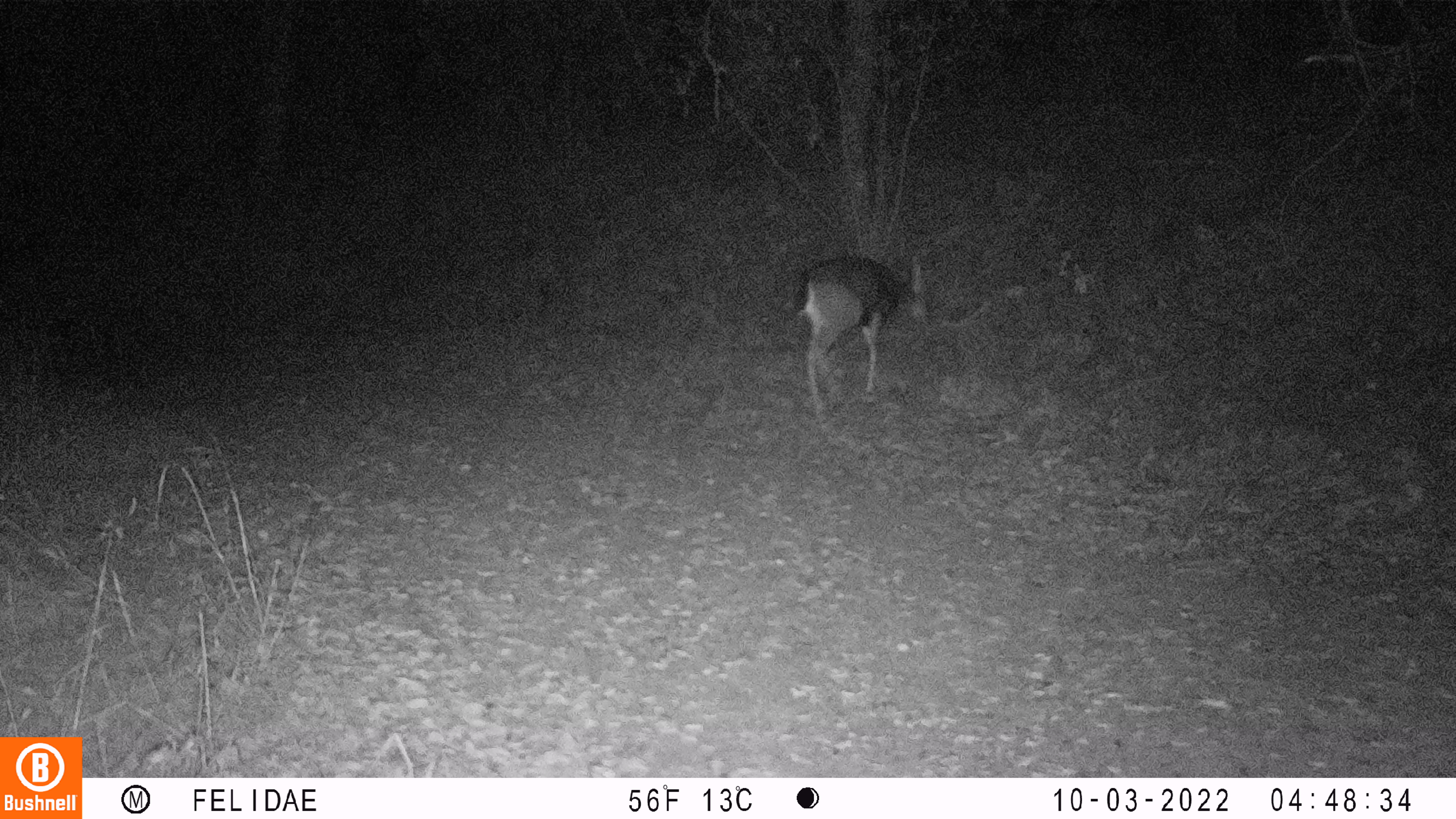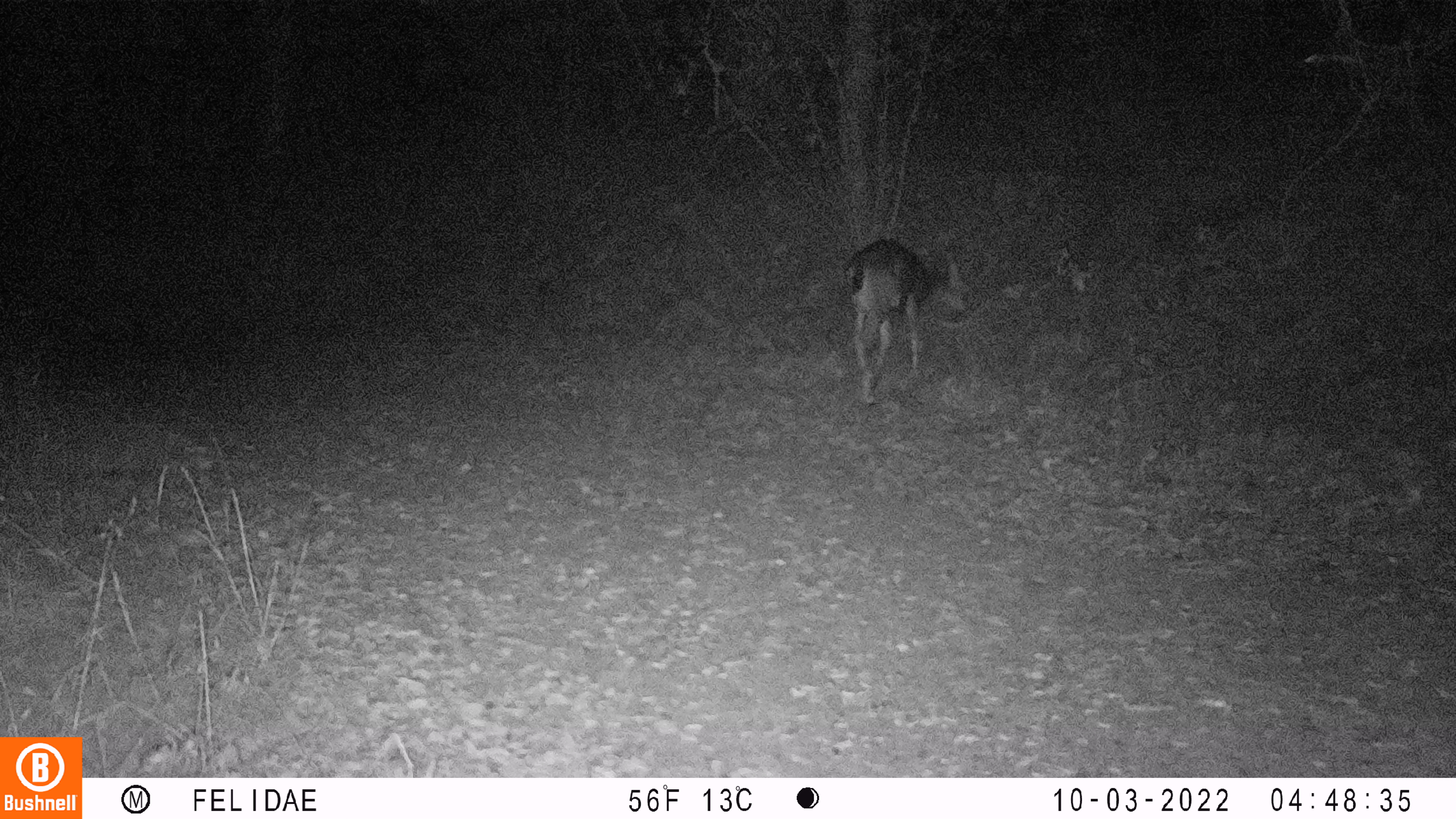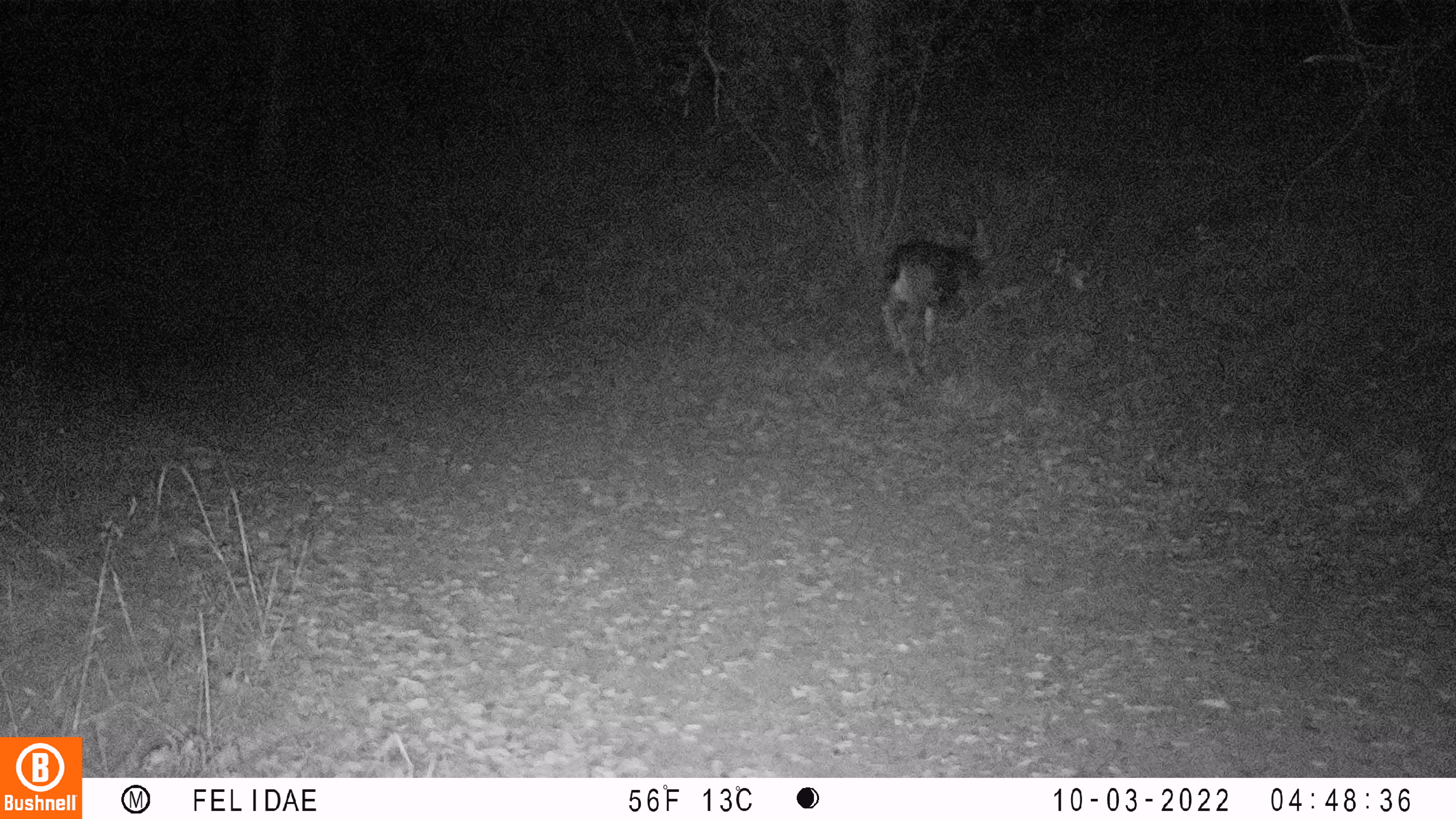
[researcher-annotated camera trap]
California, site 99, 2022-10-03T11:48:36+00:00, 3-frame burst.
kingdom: Animalia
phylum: Chordata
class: Mammalia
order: Artiodactyla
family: Cervidae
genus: Odocoileus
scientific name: Odocoileus hemionus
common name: mule deer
Mule deer (Odocoileus hemionus).